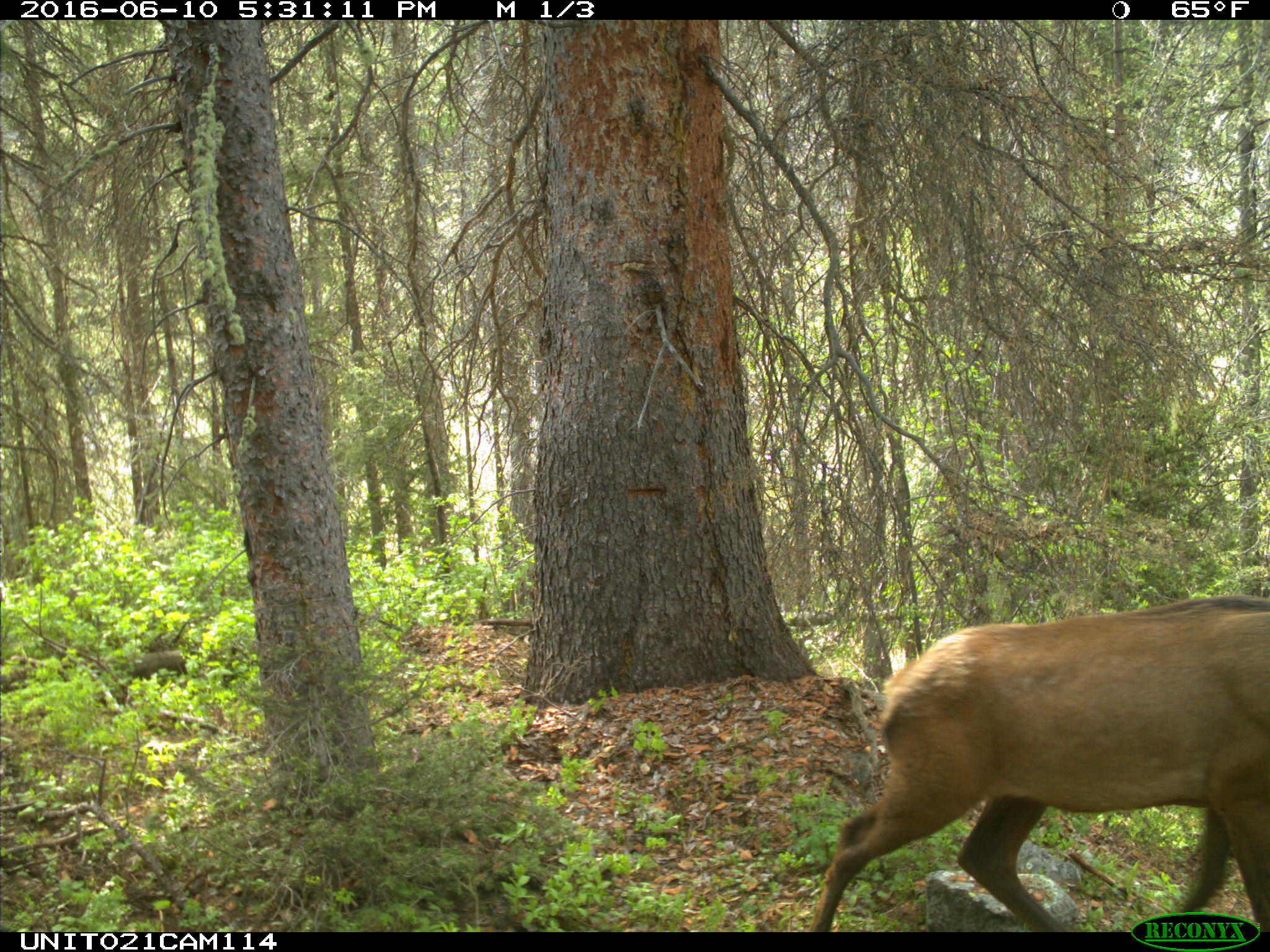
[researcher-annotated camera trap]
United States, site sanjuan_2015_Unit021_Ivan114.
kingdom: Animalia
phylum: Chordata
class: Mammalia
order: Artiodactyla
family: Cervidae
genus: Cervus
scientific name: Cervus elaphus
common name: red deer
Cervus elaphus (red deer).